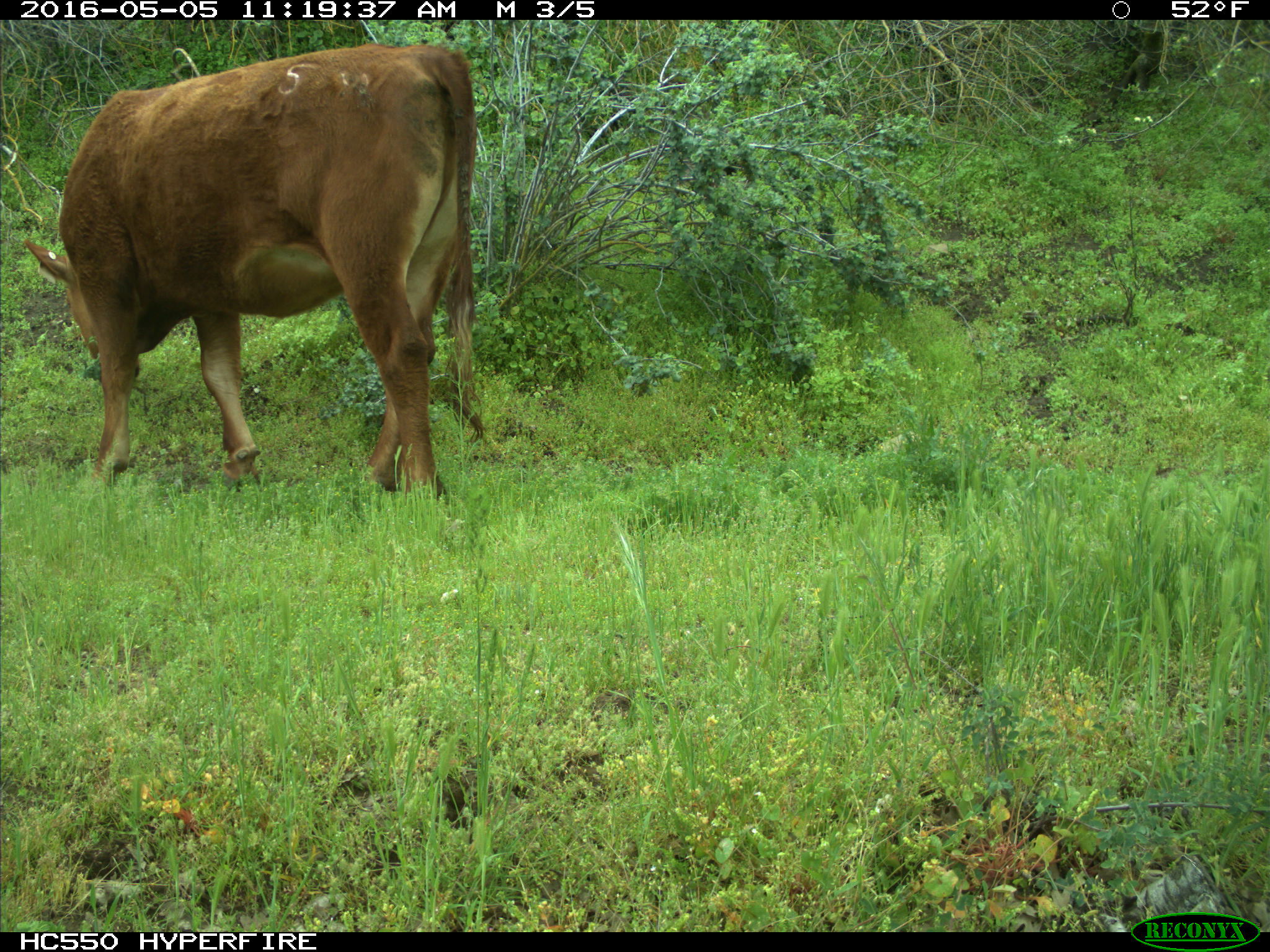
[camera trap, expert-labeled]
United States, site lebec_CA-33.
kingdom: Animalia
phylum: Chordata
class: Mammalia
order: Artiodactyla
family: Bovidae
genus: Bos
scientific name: Bos taurus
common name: domestic cow